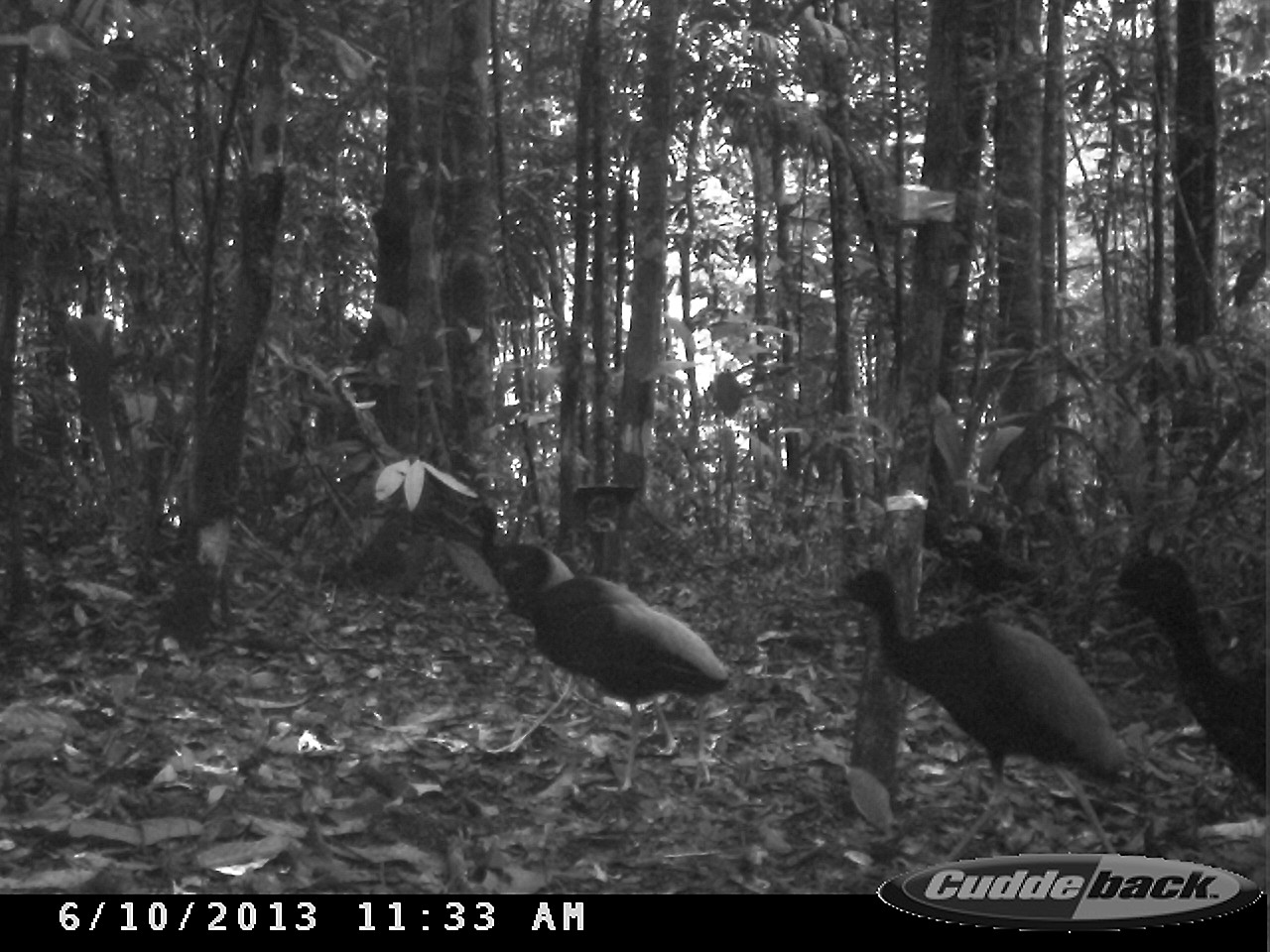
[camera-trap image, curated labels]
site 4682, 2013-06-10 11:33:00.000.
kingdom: Animalia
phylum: Chordata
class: Aves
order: Gruiformes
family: Psophiidae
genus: Psophia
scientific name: Psophia crepitans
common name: gray-winged trumpeter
Psophia crepitans (gray-winged trumpeter), count 5, age adult.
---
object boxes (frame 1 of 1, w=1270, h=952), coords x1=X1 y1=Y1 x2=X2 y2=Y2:
psophia crepitans: x1=818 y1=567 x2=1132 y2=860; x1=458 y1=501 x2=735 y2=793; x1=1107 y1=552 x2=1270 y2=797